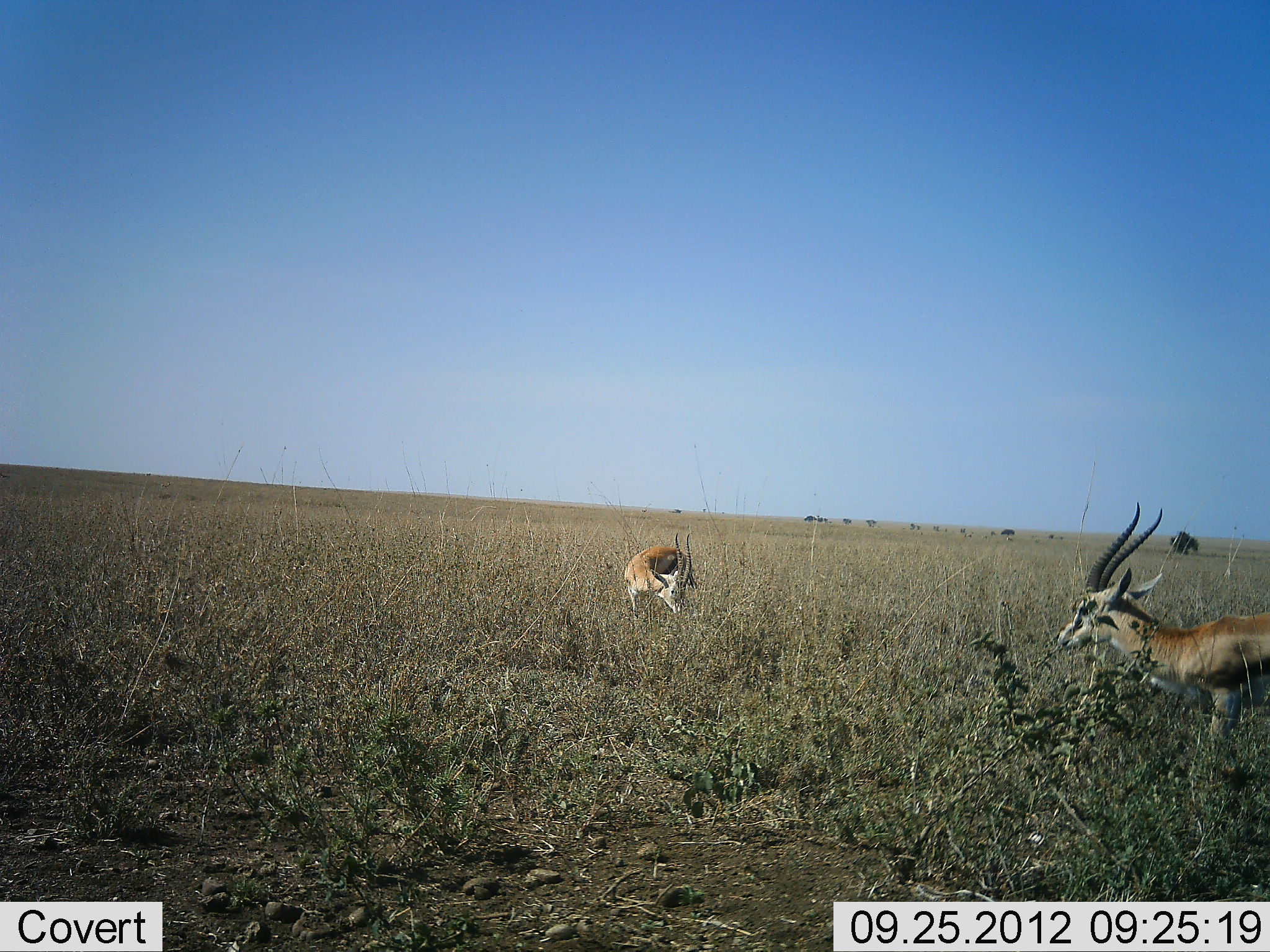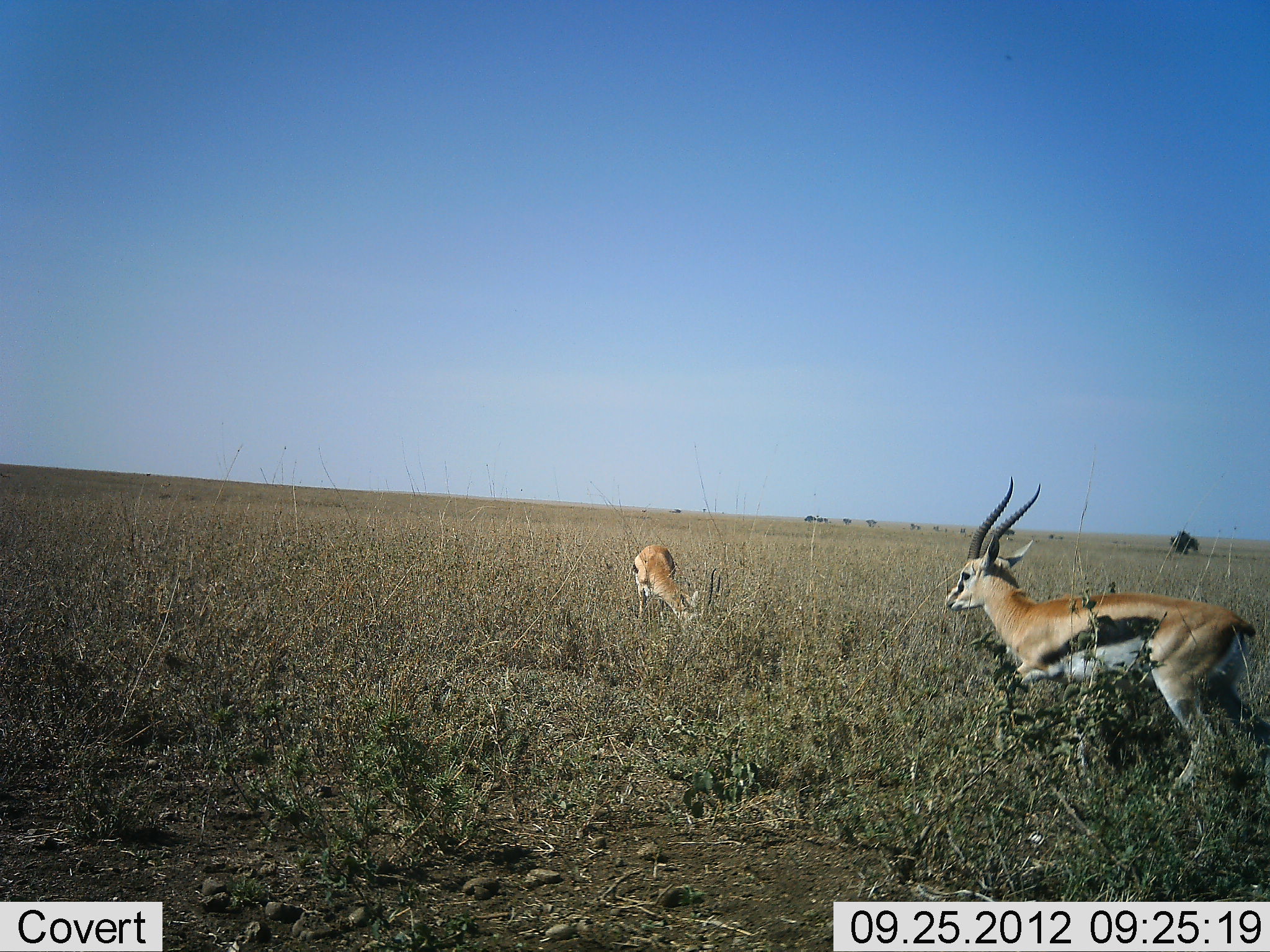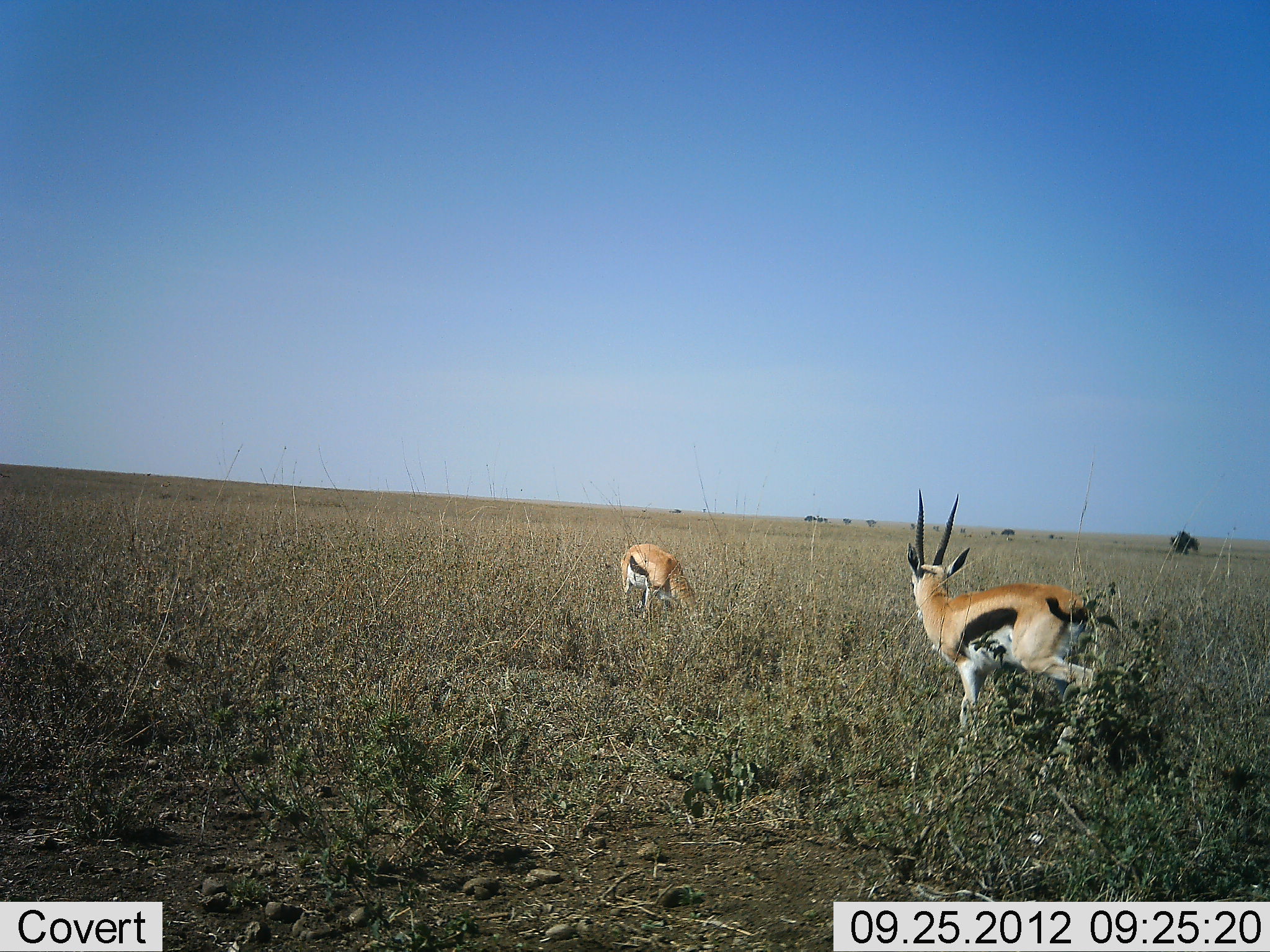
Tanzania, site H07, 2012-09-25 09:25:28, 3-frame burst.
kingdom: Animalia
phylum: Chordata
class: Mammalia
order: Artiodactyla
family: Bovidae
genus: Eudorcas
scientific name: Eudorcas thomsonii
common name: thomson's gazelle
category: gazellethomsons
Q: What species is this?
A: Gazellethomsons (thomson's gazelle) (Eudorcas thomsonii).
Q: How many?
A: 2.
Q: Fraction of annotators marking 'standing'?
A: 30%.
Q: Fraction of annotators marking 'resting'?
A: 0%.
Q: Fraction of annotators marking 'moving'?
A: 70%.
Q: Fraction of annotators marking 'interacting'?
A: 10%.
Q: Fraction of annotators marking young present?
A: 0%.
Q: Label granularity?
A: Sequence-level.